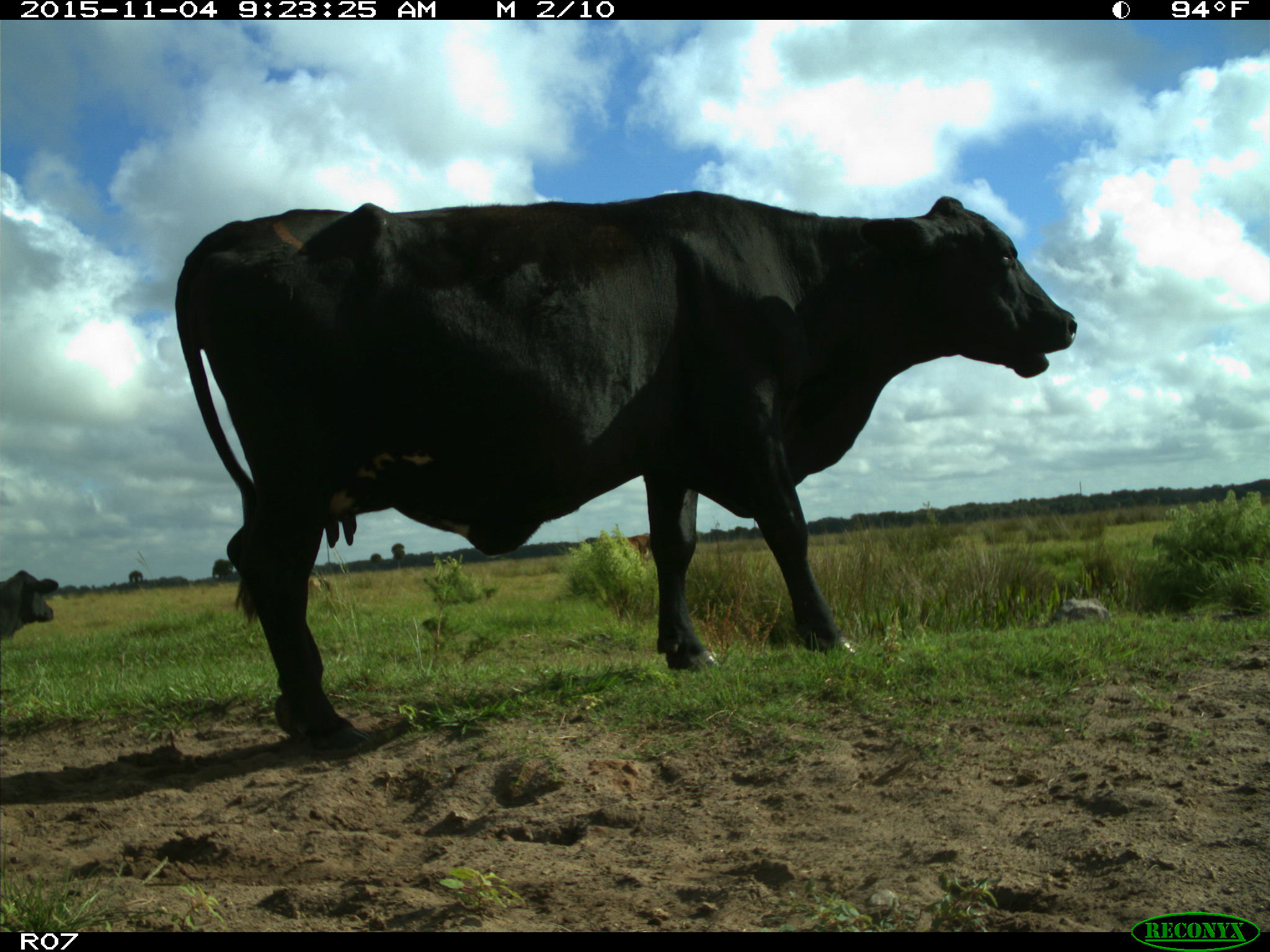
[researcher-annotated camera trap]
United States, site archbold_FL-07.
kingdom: Animalia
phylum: Chordata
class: Mammalia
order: Artiodactyla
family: Bovidae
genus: Bos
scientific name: Bos taurus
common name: domestic cow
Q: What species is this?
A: Bos taurus (domestic cow).